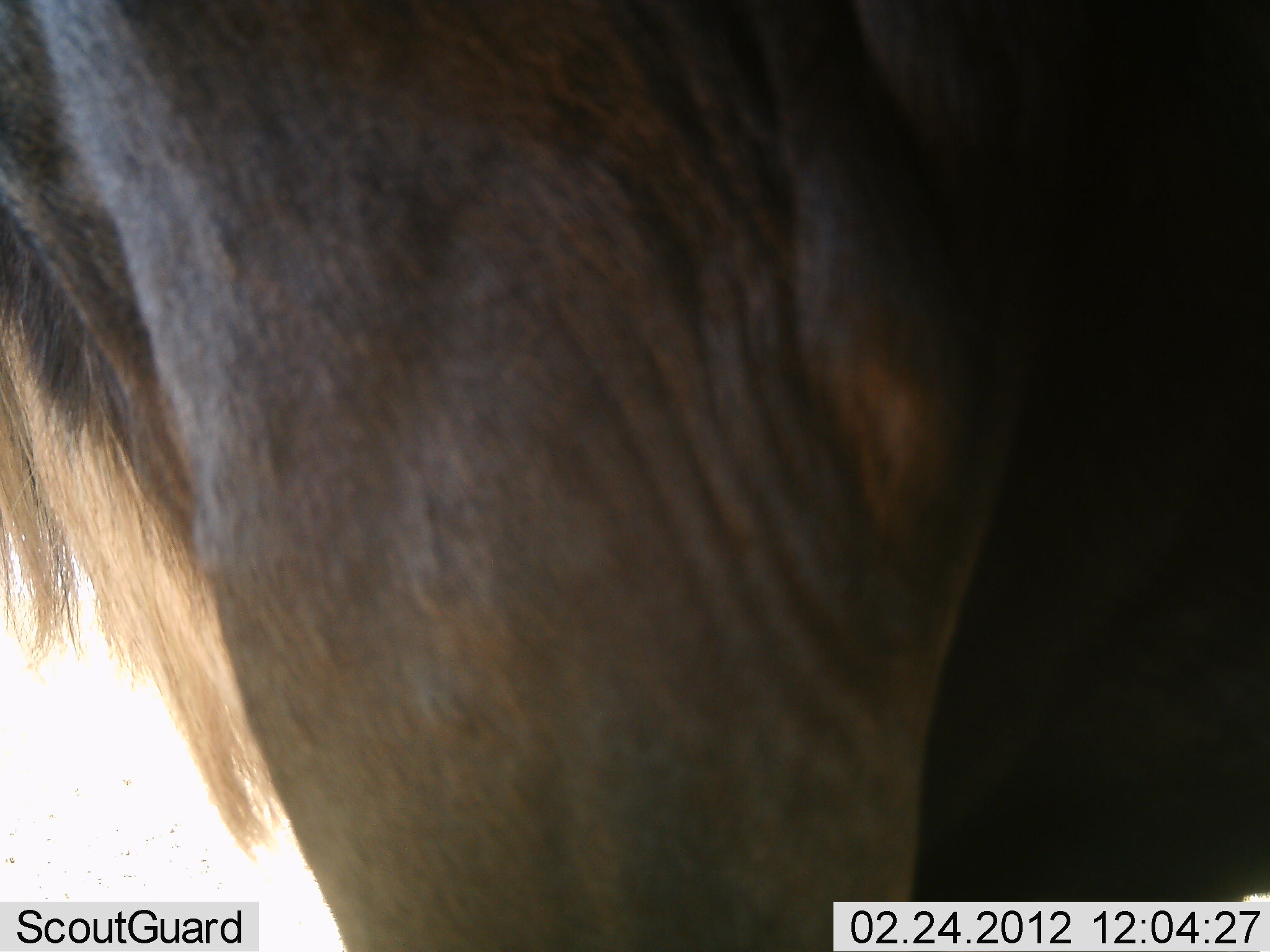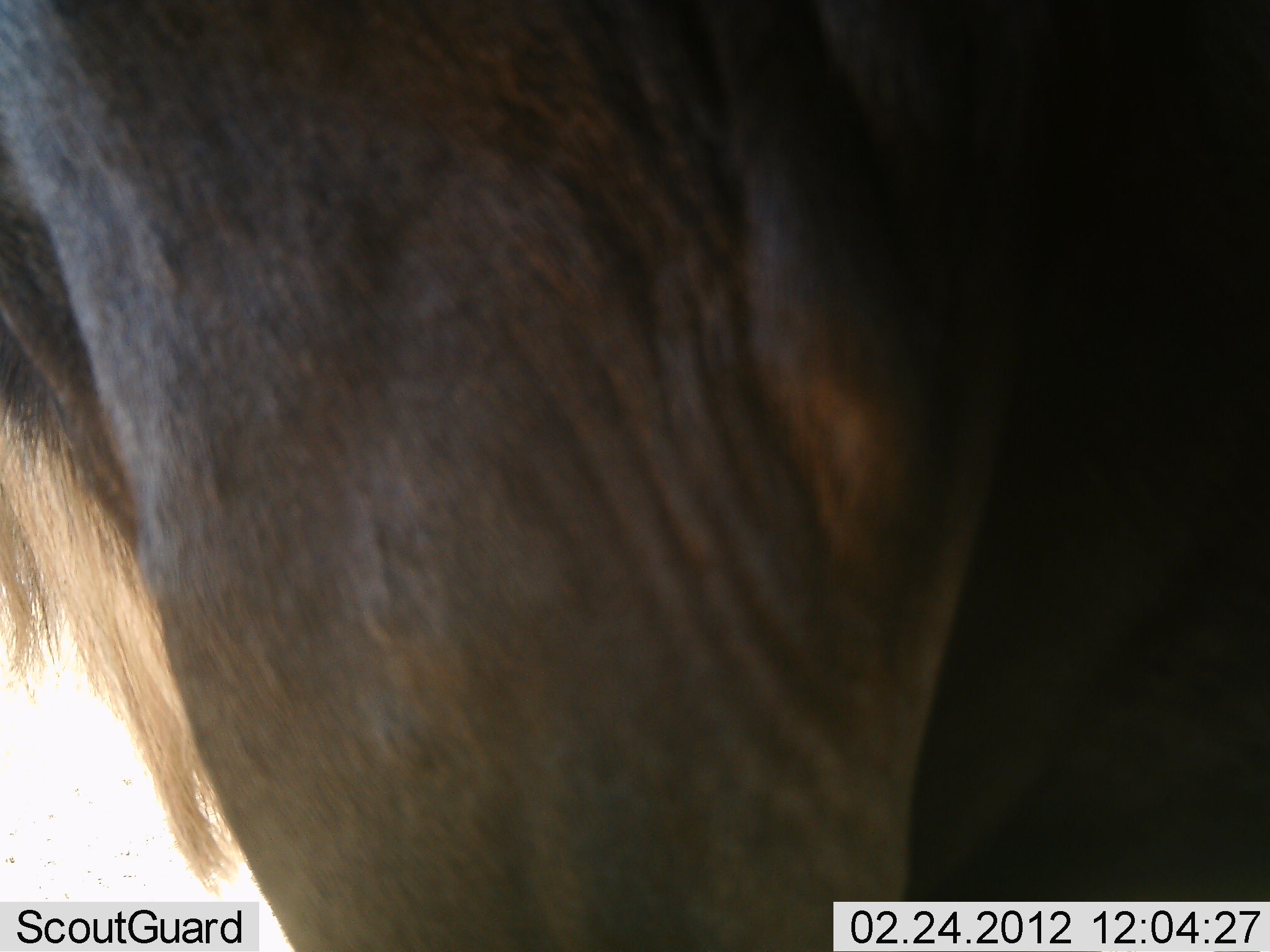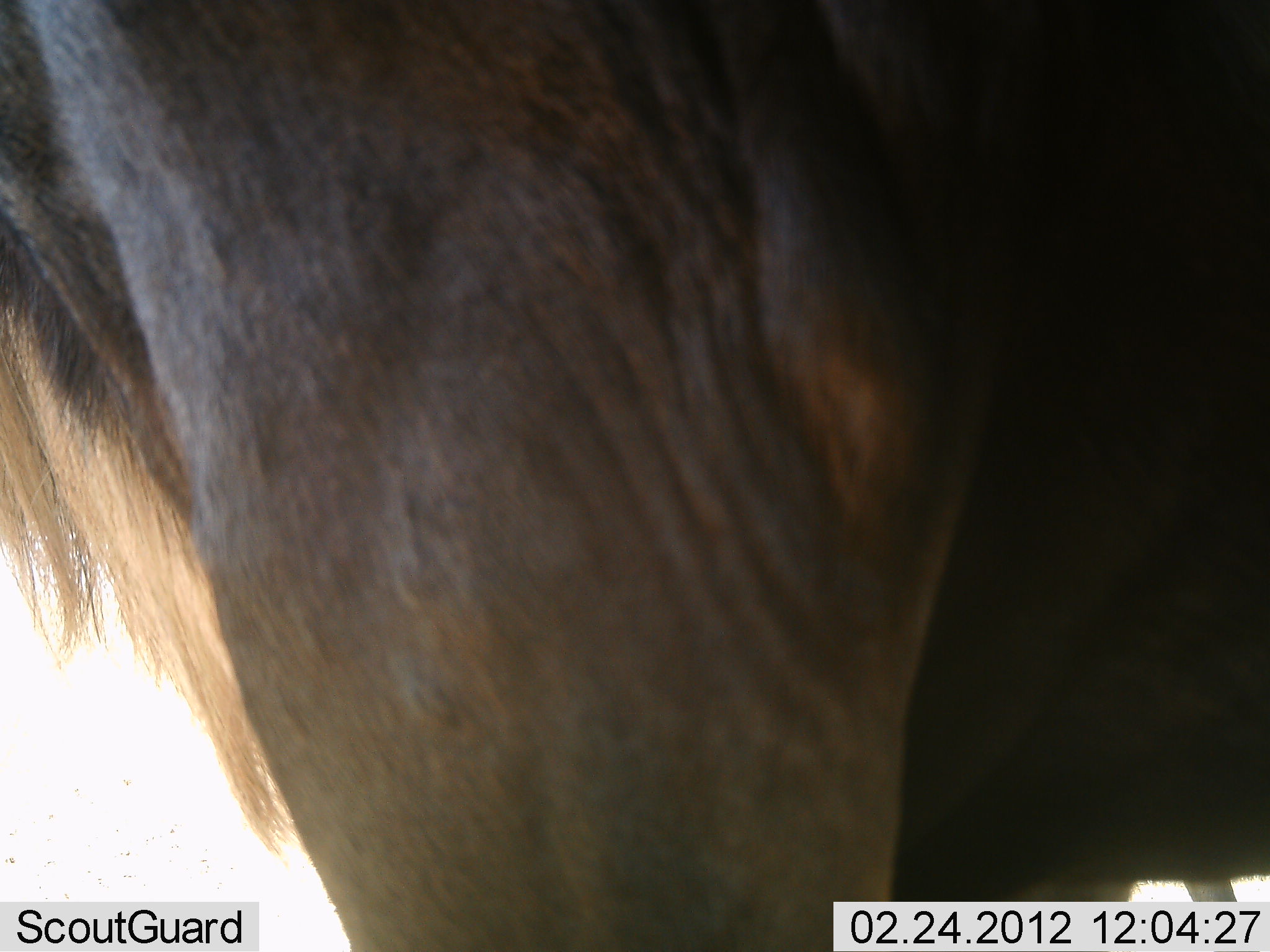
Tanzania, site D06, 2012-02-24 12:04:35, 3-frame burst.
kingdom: Animalia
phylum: Chordata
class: Mammalia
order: Artiodactyla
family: Bovidae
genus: Connochaetes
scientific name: Connochaetes taurinus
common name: blue wildebeest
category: wildebeest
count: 1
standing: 100%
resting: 0%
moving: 0%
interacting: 0%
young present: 0%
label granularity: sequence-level